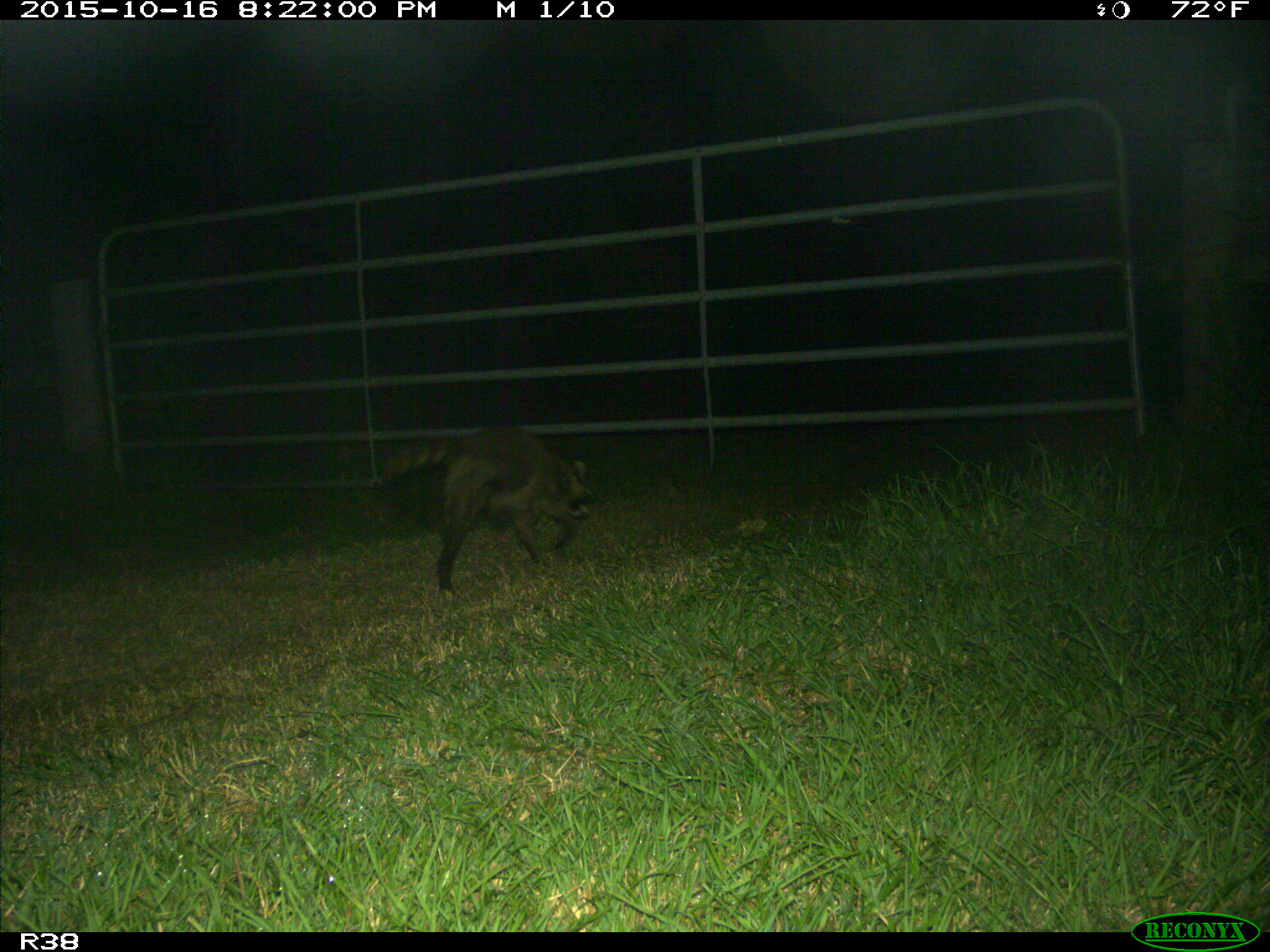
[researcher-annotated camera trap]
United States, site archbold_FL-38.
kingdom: Animalia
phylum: Chordata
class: Mammalia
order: Carnivora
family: Procyonidae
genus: Procyon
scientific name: Procyon lotor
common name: common raccoon